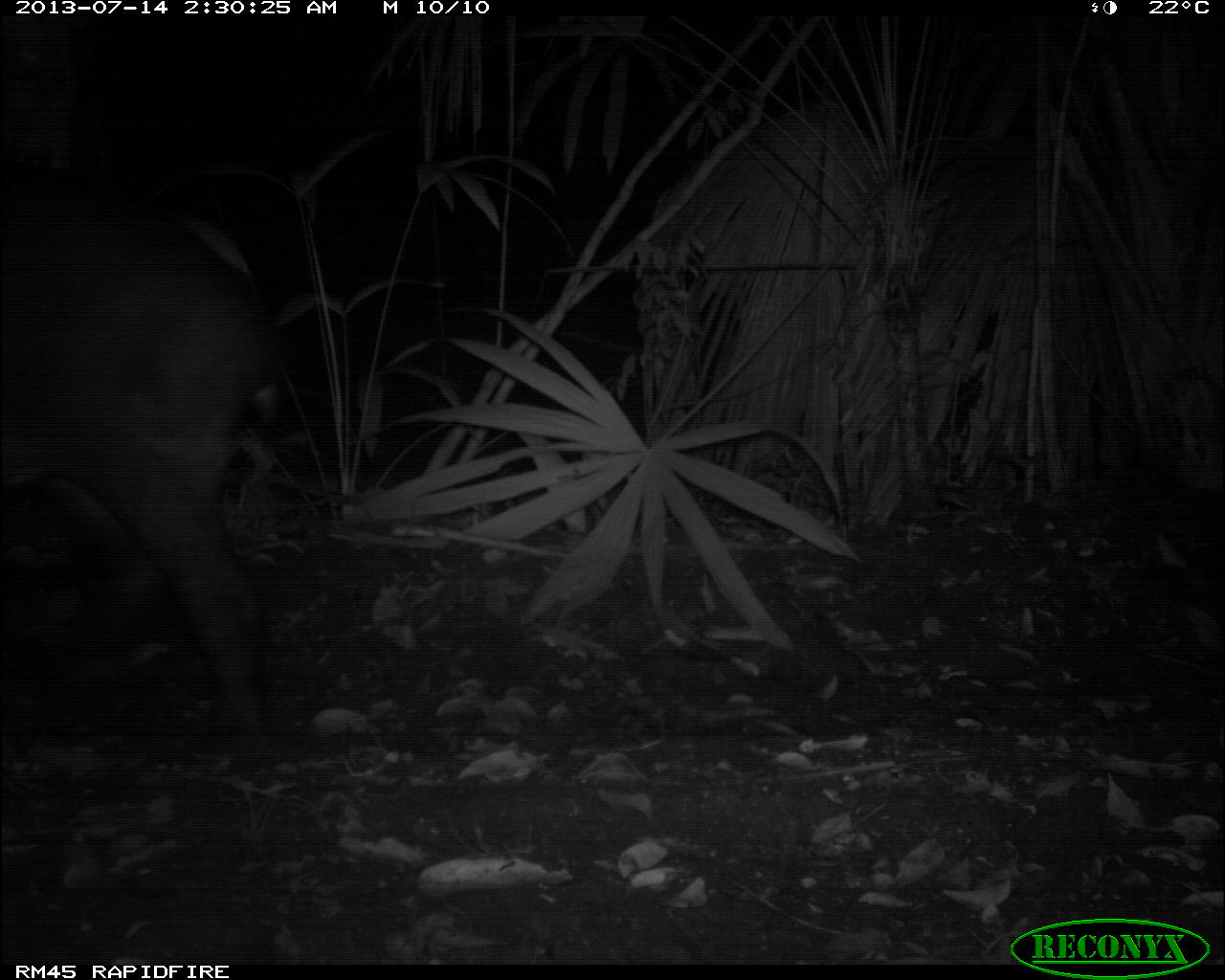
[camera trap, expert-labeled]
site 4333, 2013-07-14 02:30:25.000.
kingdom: Animalia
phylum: Chordata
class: Mammalia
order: Perissodactyla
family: Tapiridae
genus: Tapirus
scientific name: Tapirus bairdii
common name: baird's tapir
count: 1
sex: male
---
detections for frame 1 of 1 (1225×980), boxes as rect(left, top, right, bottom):
tapirus bairdii: rect(0, 178, 281, 754)